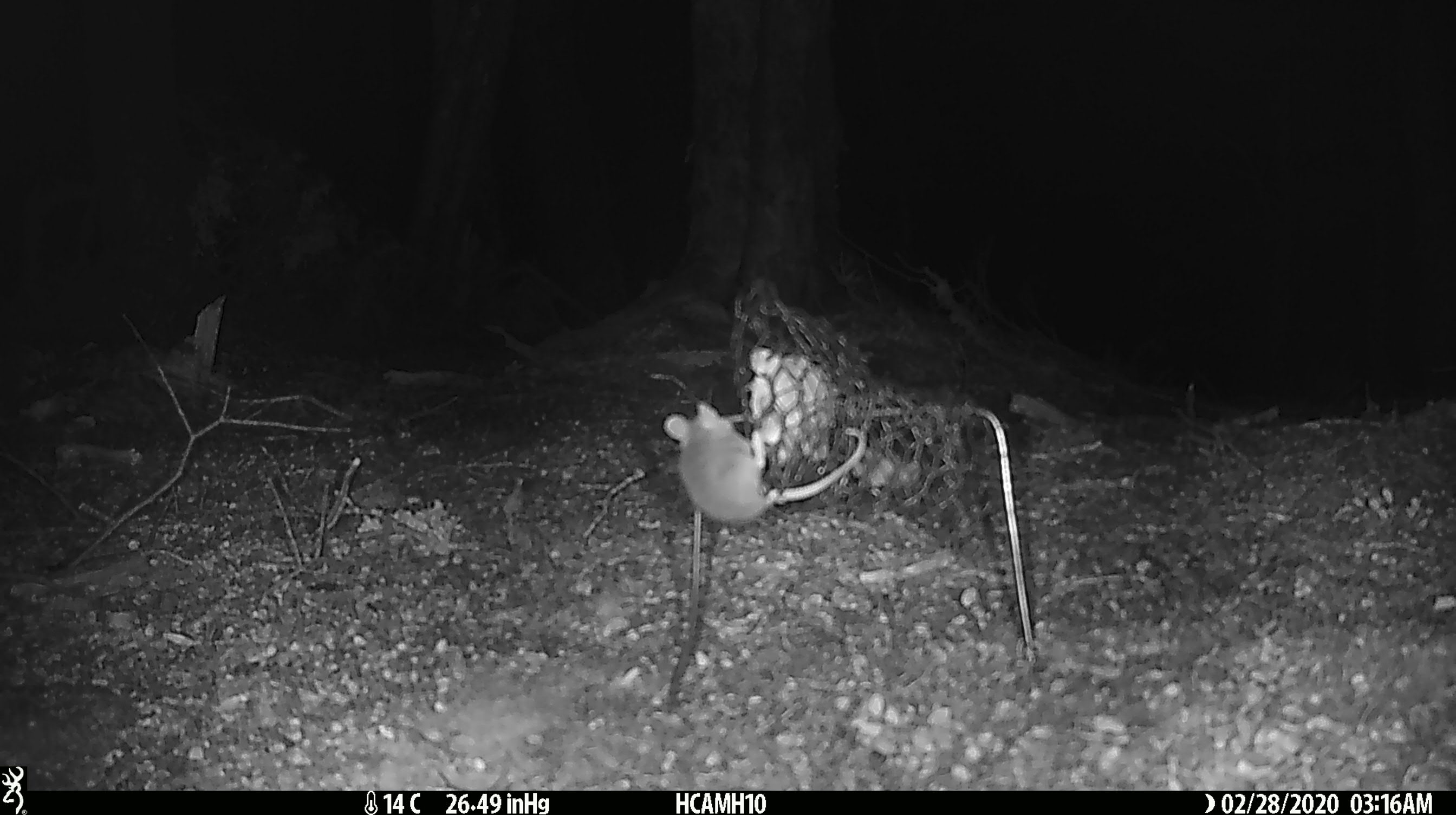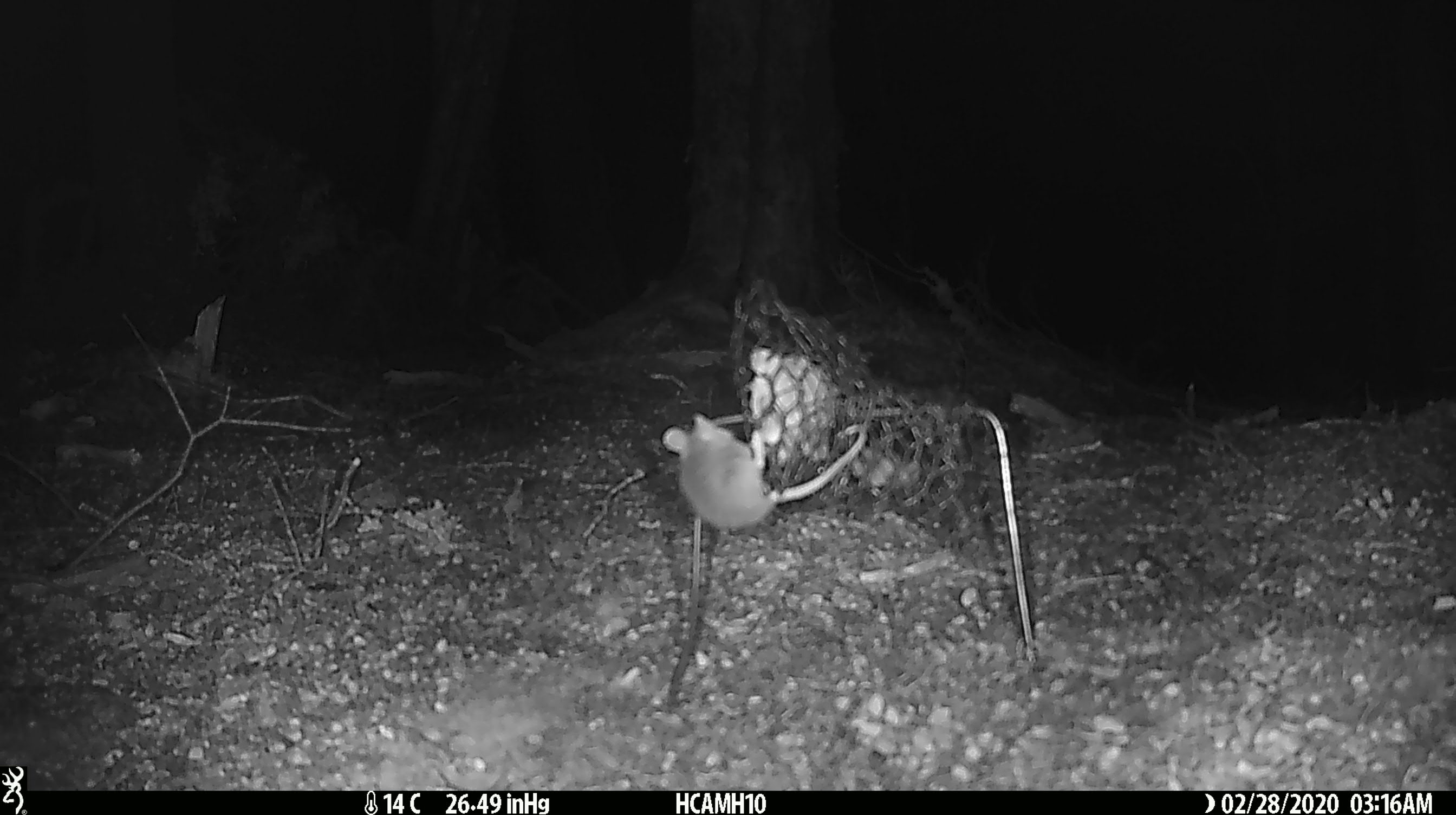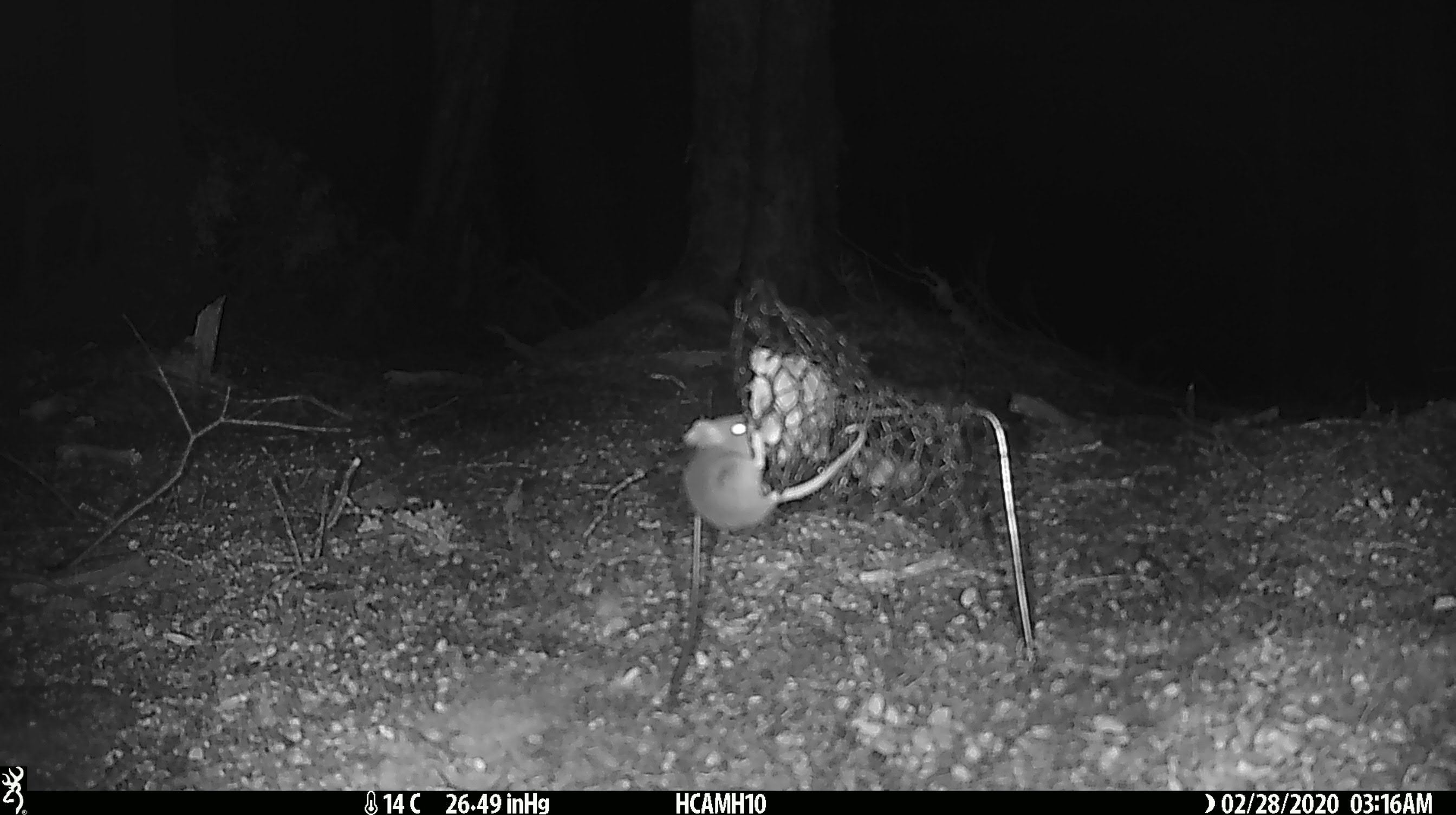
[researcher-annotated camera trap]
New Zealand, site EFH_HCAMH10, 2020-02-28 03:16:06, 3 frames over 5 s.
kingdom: Animalia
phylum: Chordata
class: Mammalia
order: Rodentia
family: Muridae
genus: Mus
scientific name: Mus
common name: mouse